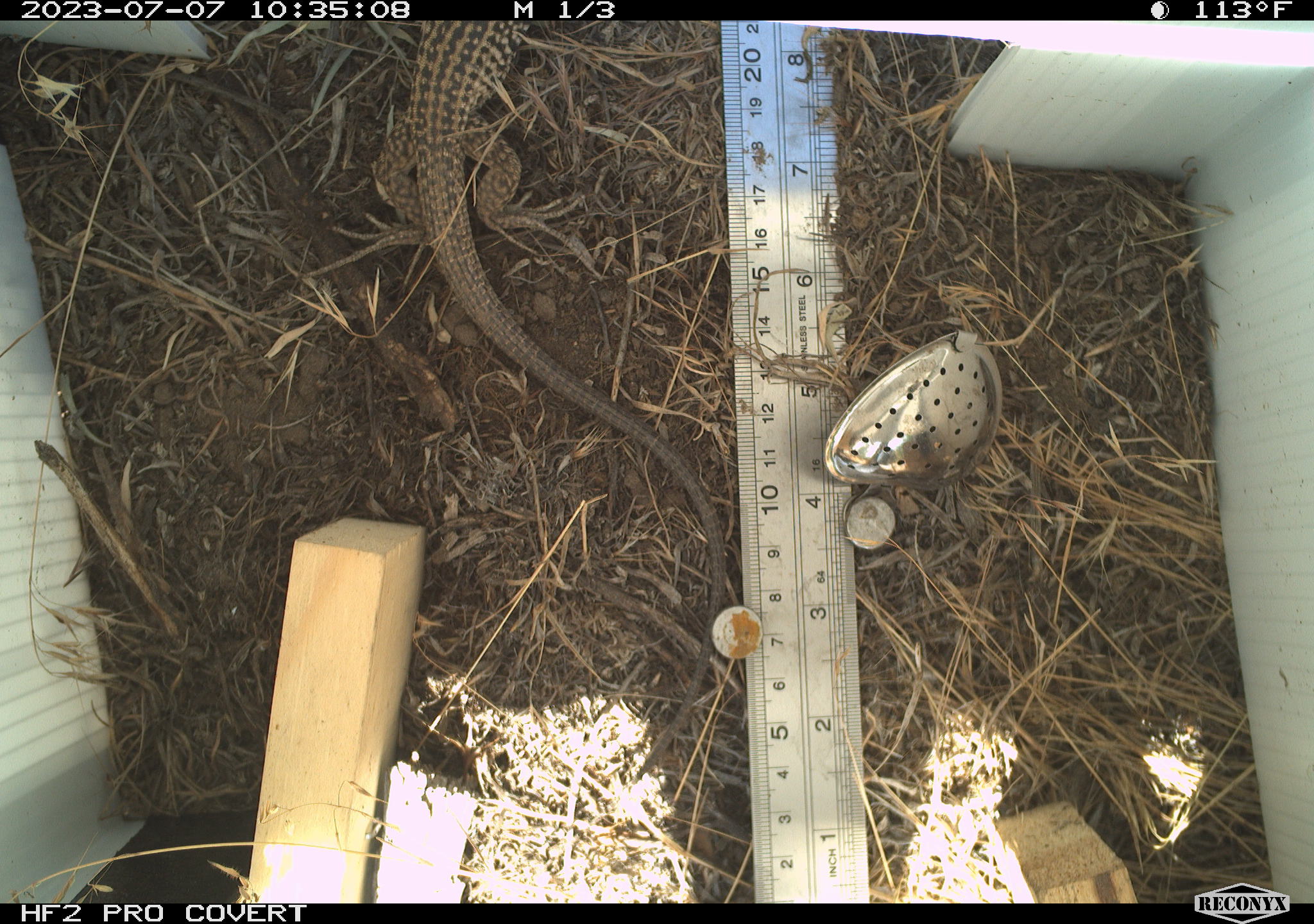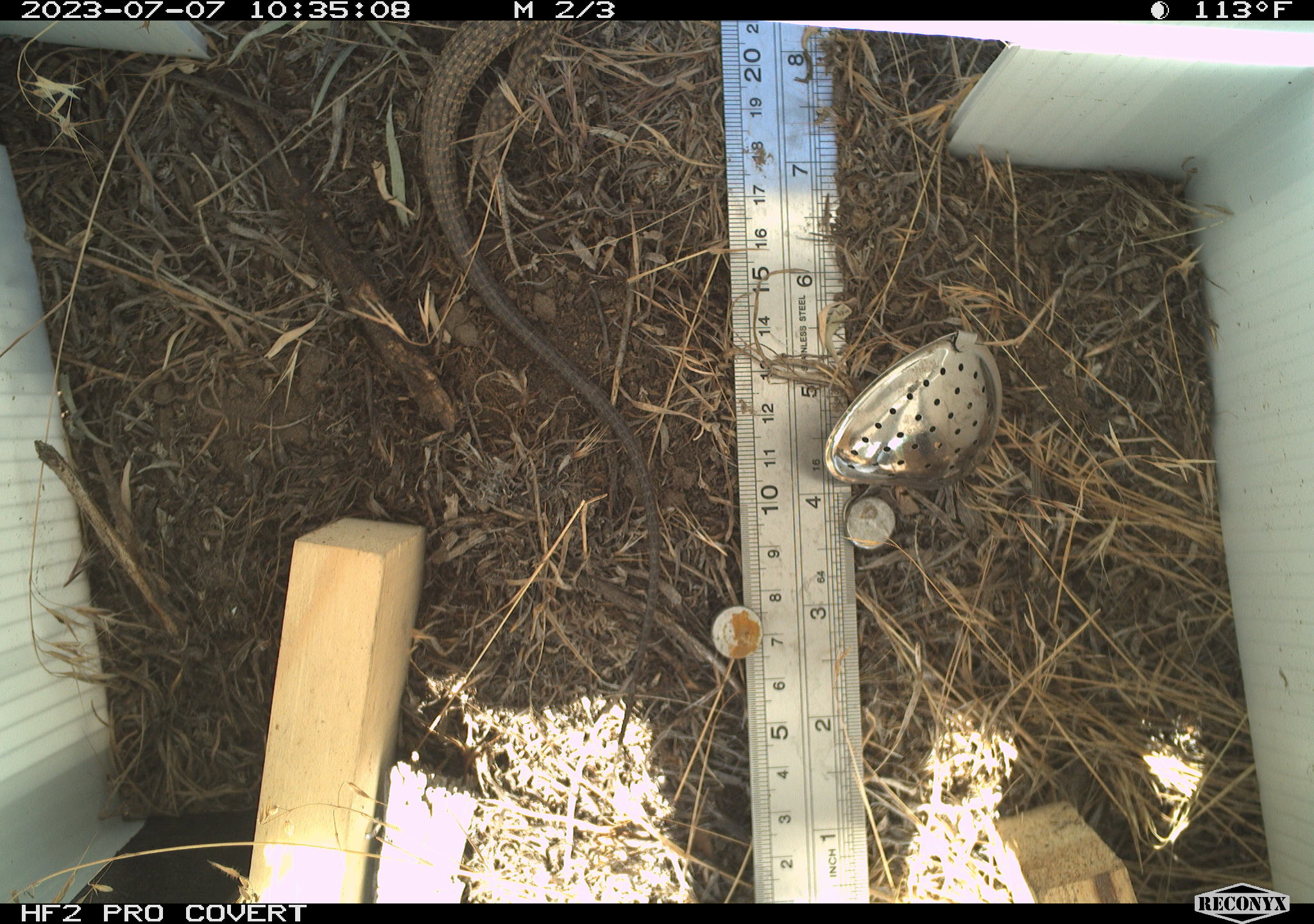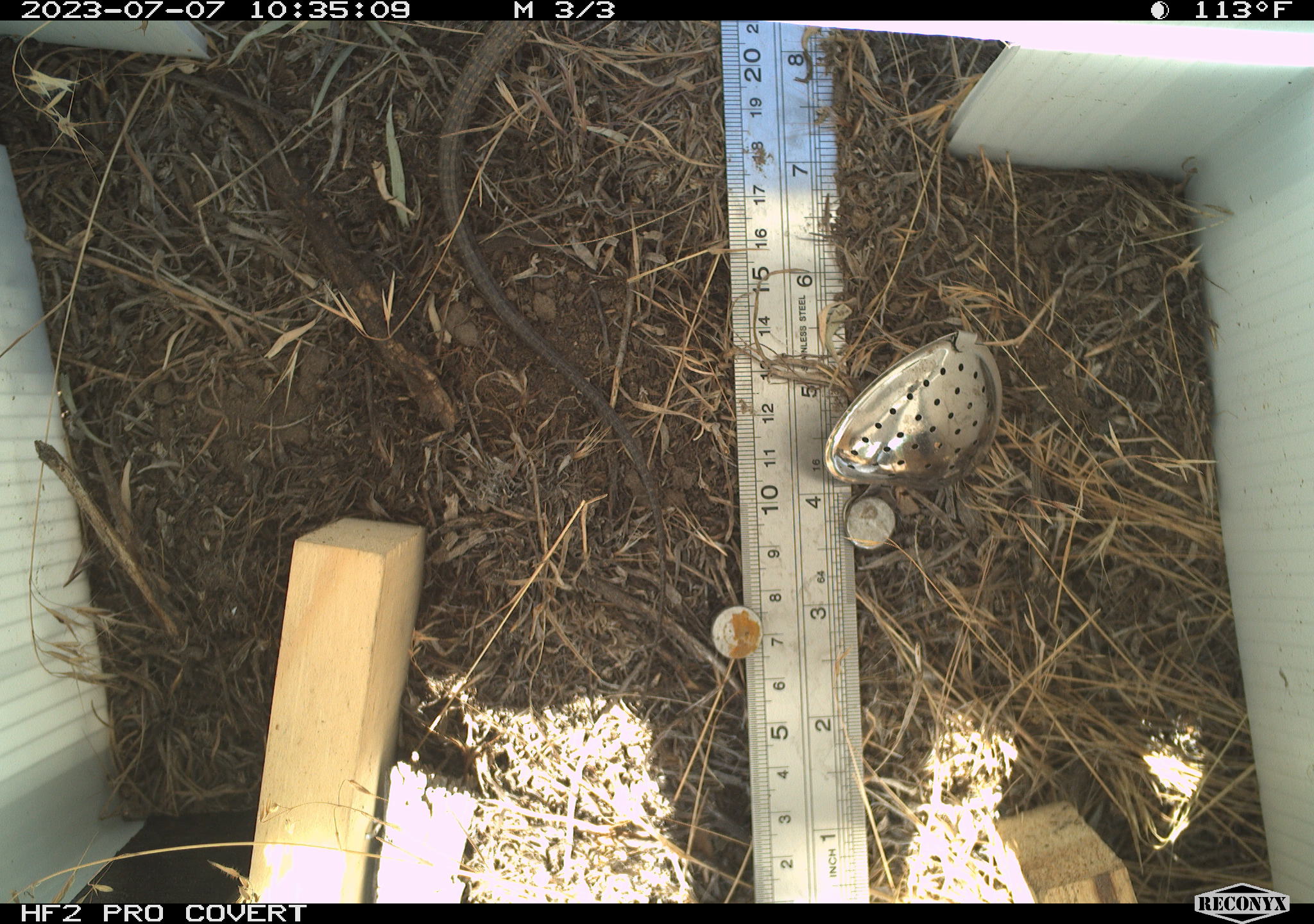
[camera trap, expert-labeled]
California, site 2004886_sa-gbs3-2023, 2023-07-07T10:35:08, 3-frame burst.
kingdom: Animalia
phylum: Chordata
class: Reptilia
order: Squamata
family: Teiidae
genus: Aspidoscelis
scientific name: Aspidoscelis tigris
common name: western whiptail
Western whiptail (Aspidoscelis tigris).